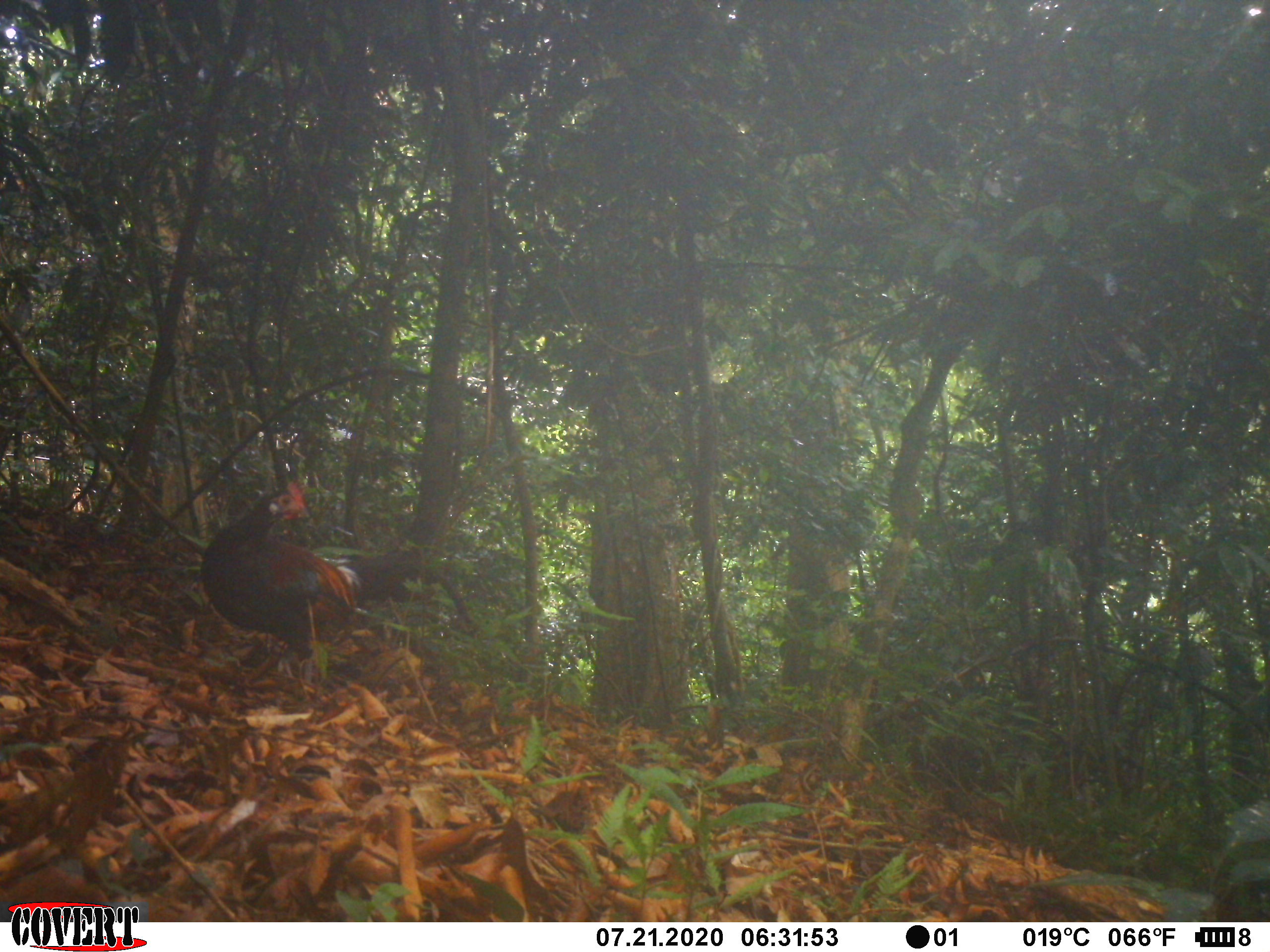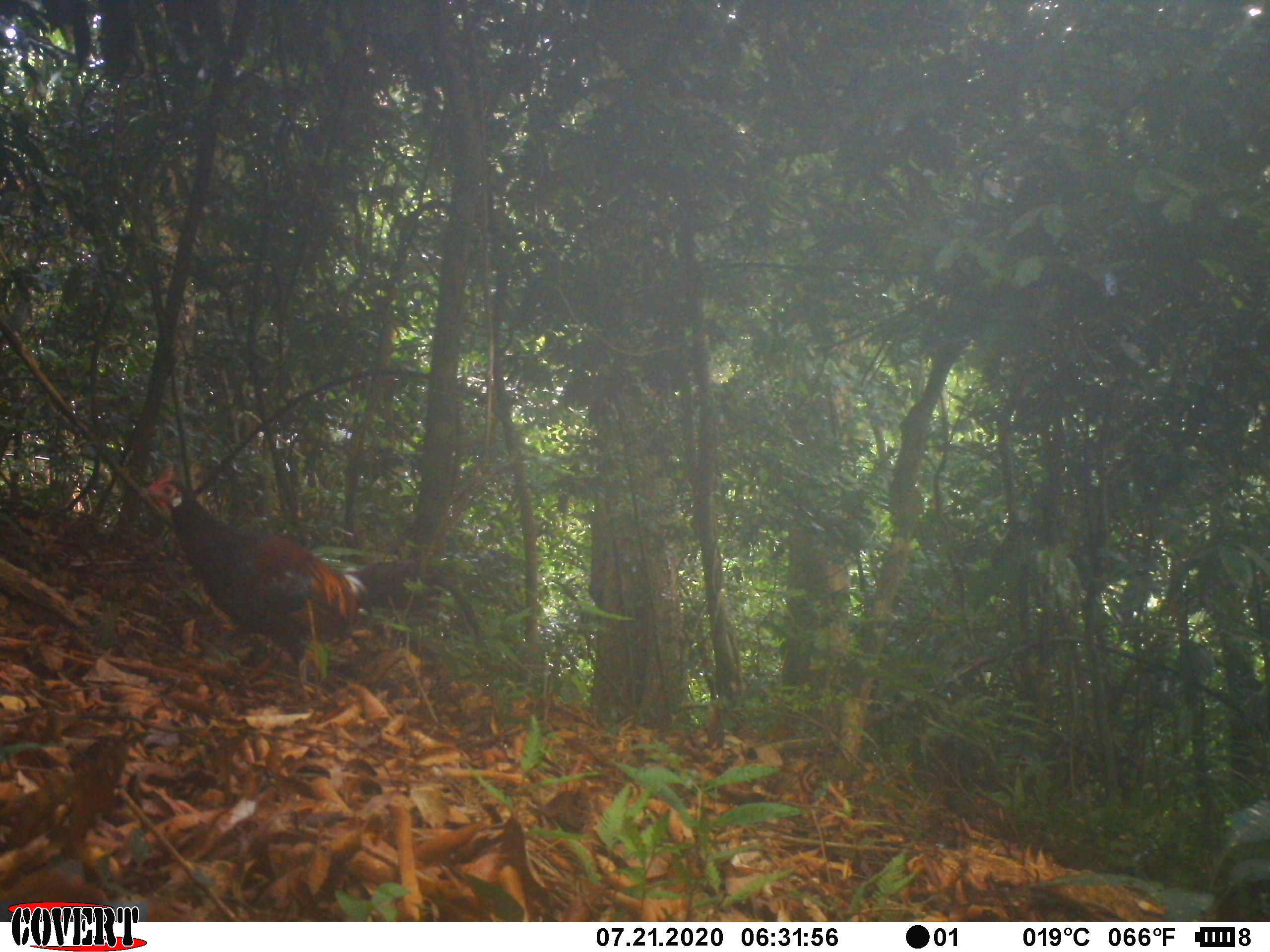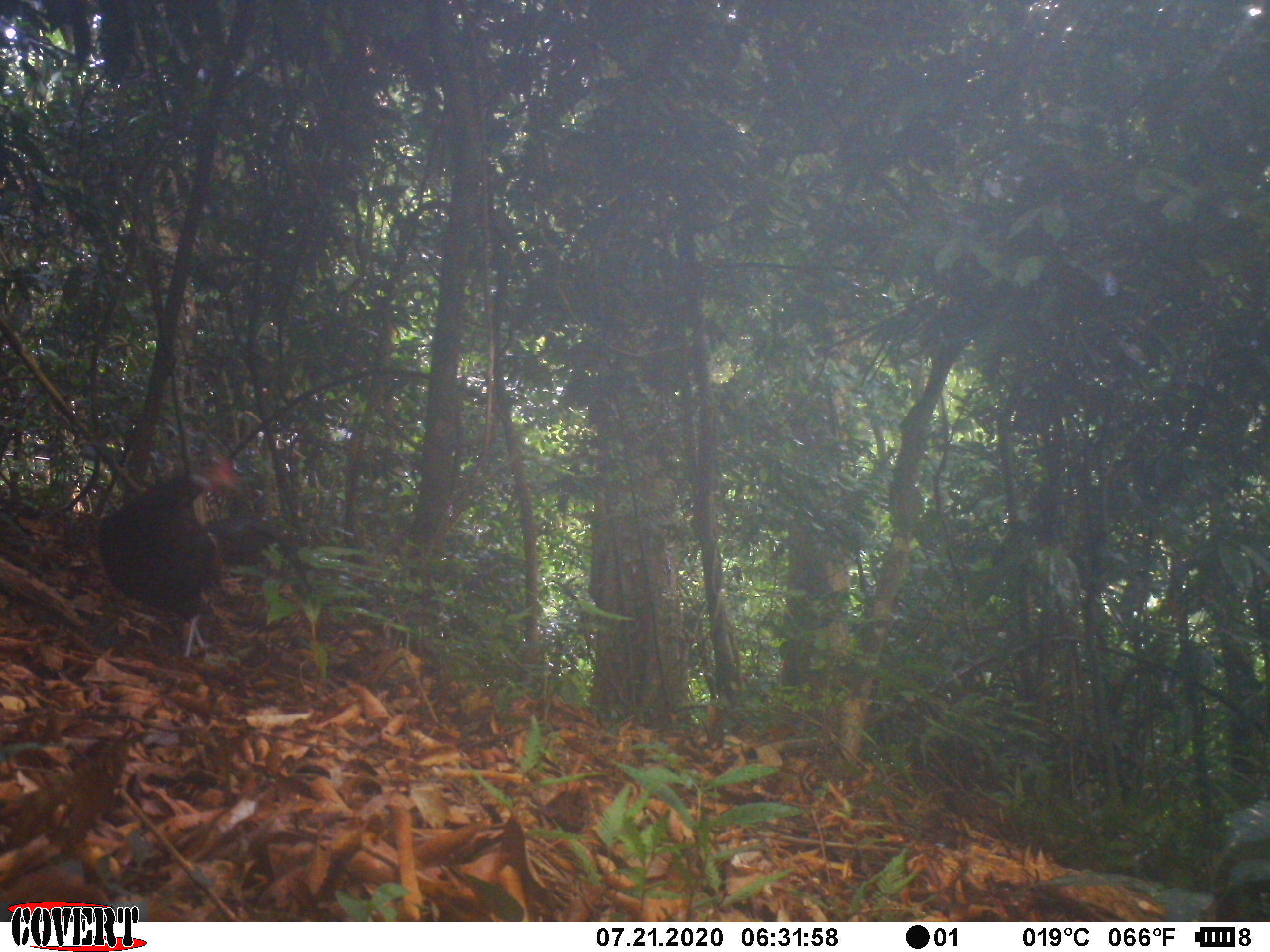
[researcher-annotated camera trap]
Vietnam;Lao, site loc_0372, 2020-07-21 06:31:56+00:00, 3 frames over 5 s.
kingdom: Animalia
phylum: Chordata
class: Aves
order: Galliformes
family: Phasianidae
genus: Gallus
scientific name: Gallus gallus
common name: red junglefowl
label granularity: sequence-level